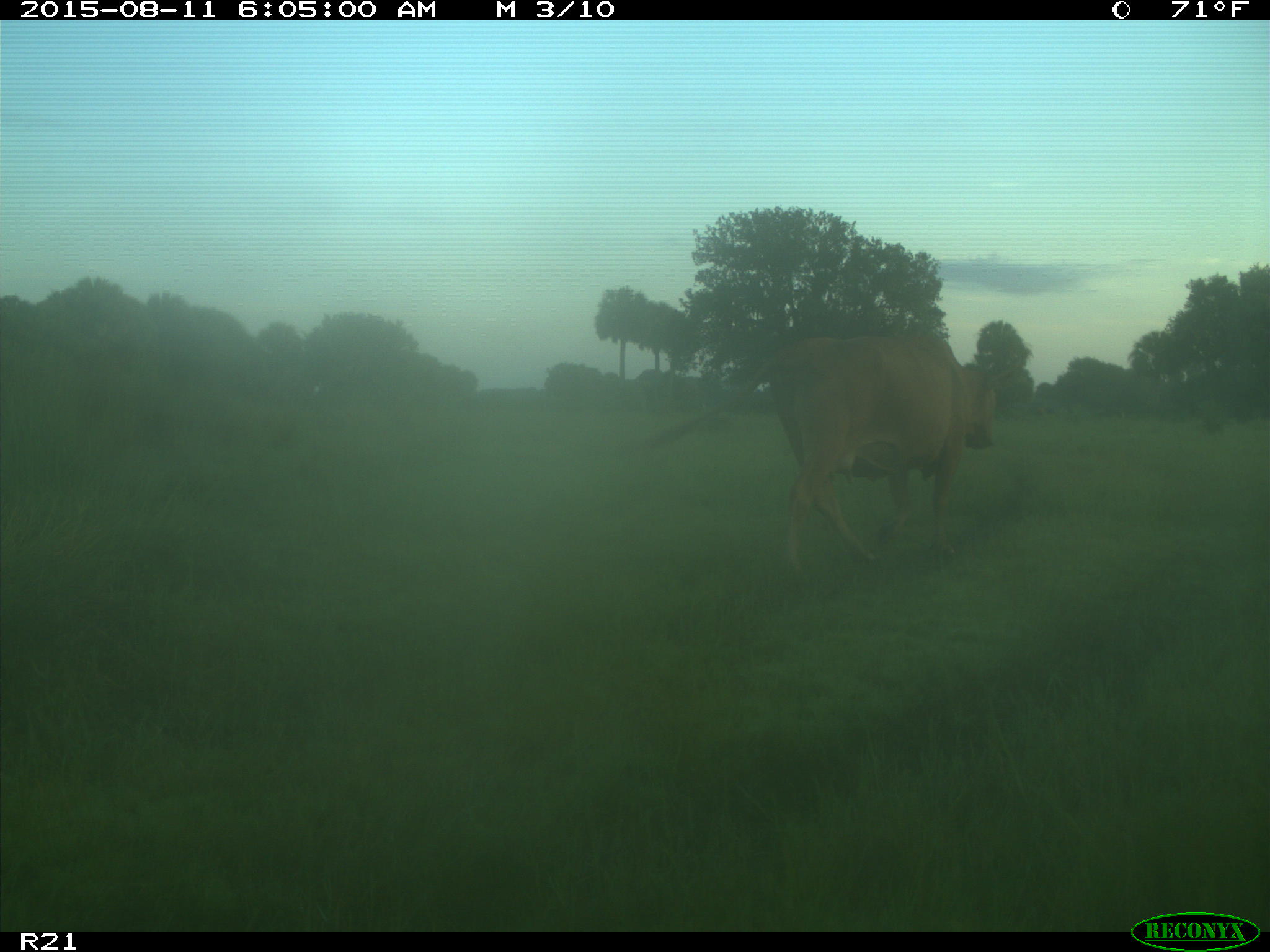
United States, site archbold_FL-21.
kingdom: Animalia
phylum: Chordata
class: Mammalia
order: Artiodactyla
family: Bovidae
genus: Bos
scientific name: Bos taurus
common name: domestic cow